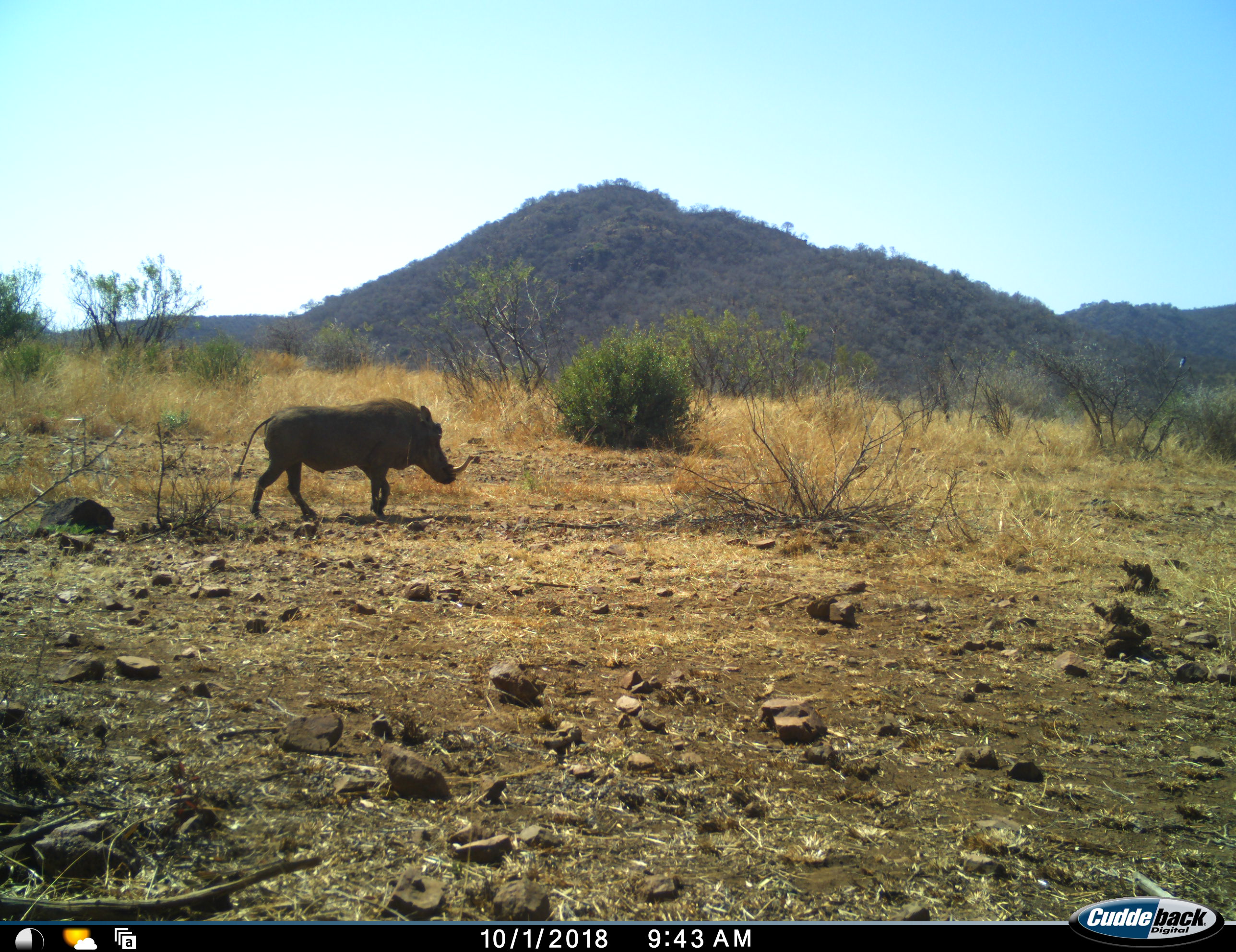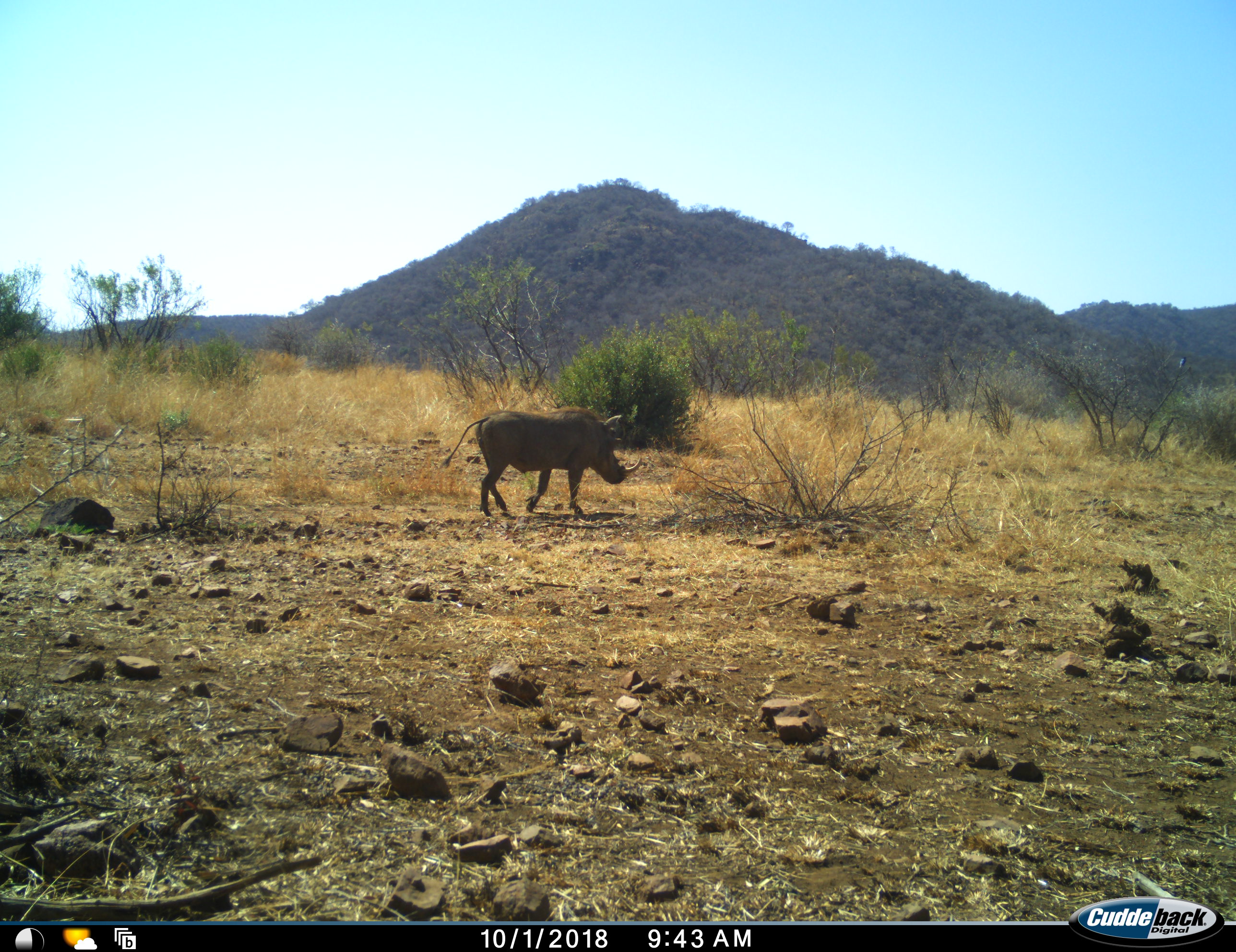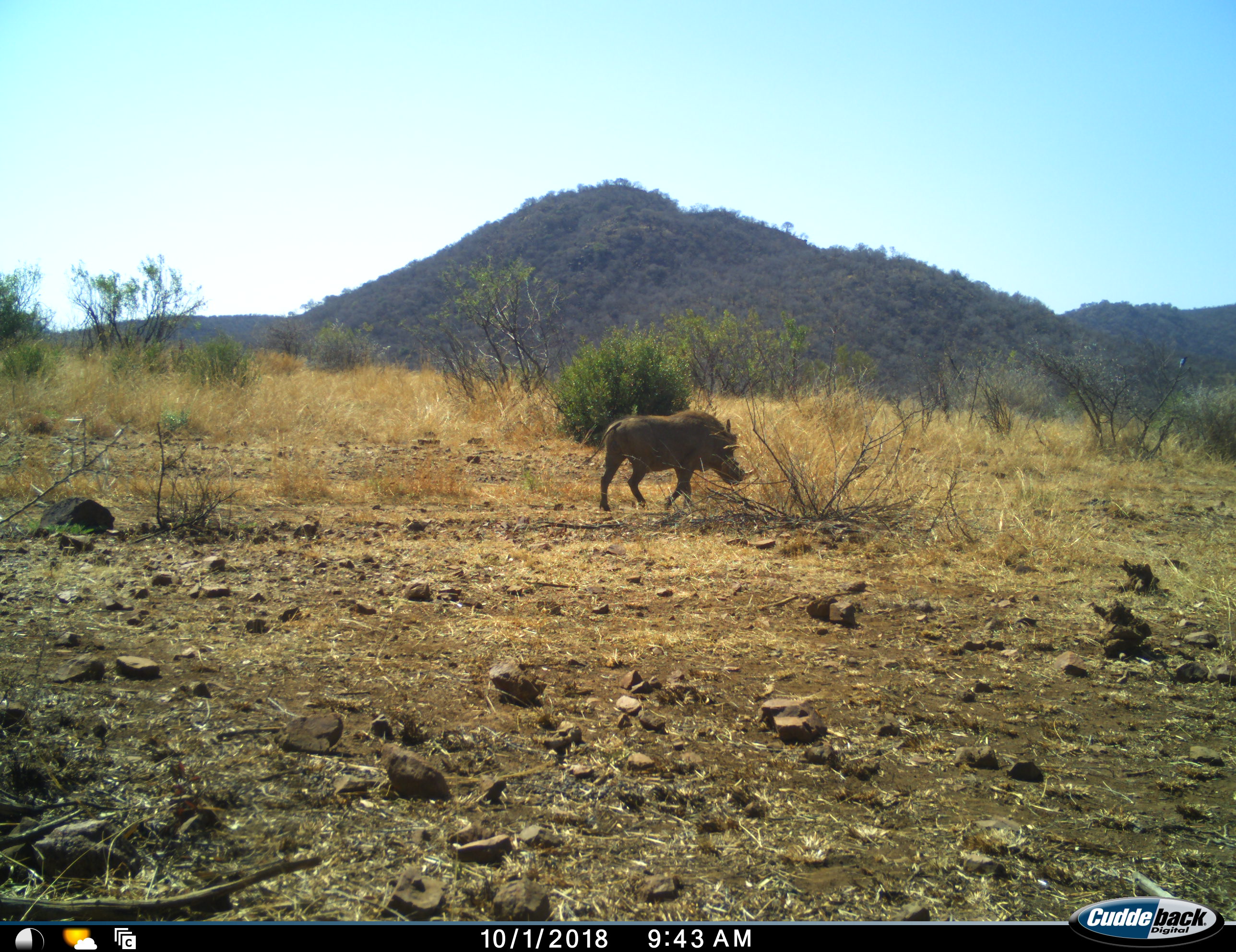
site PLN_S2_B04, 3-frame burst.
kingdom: Animalia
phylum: Chordata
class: Mammalia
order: Artiodactyla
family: Suidae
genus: Phacochoerus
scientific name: Phacochoerus africanus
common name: warthog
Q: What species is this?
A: Warthog (Phacochoerus africanus).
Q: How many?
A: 1.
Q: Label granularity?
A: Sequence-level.